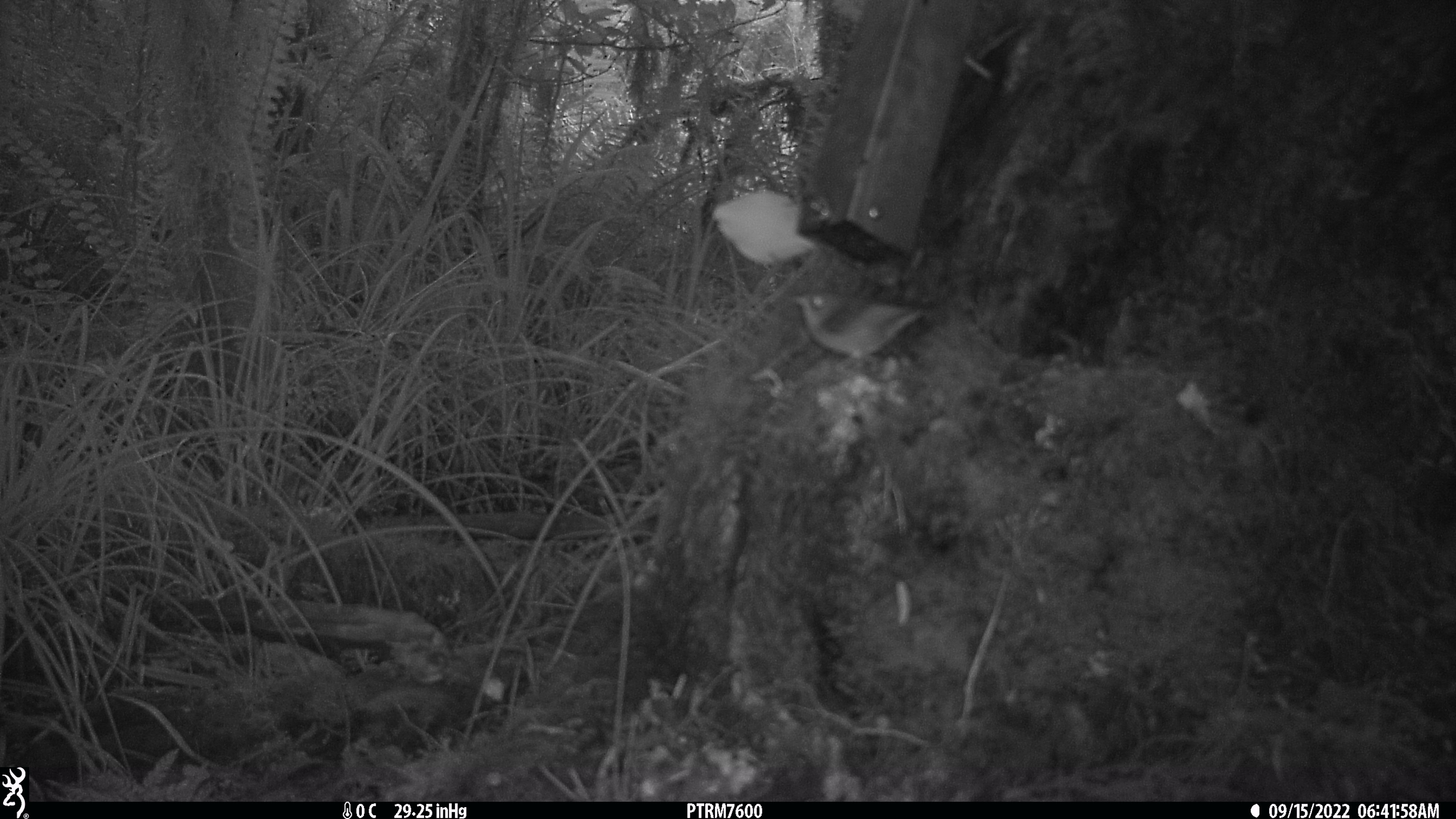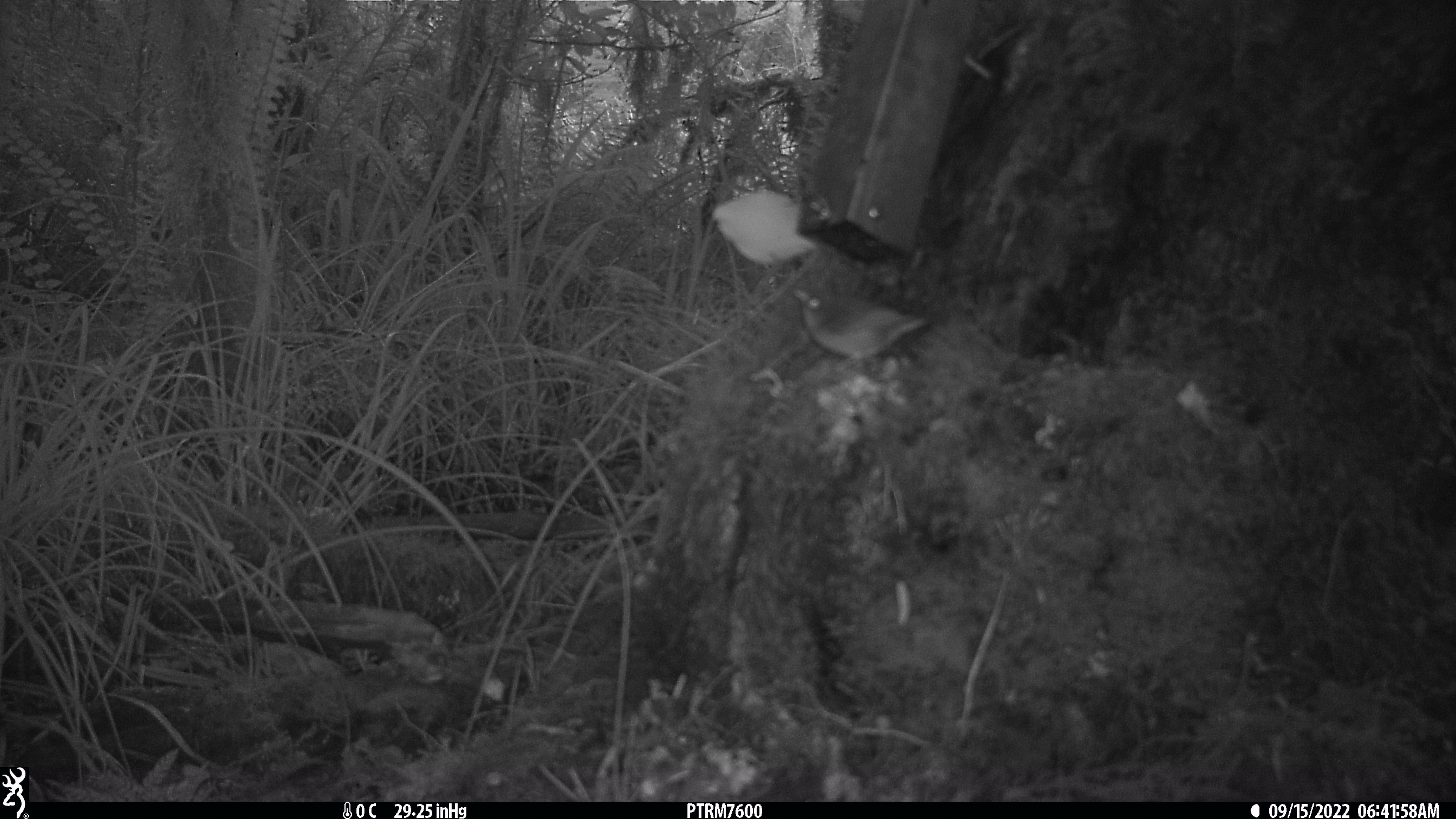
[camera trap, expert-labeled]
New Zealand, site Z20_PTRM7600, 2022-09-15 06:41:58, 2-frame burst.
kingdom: Animalia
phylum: Chordata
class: Aves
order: Passeriformes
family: Zosteropidae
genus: Zosterops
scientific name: Zosterops lateralis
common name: silvereye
Silvereye (Zosterops lateralis).